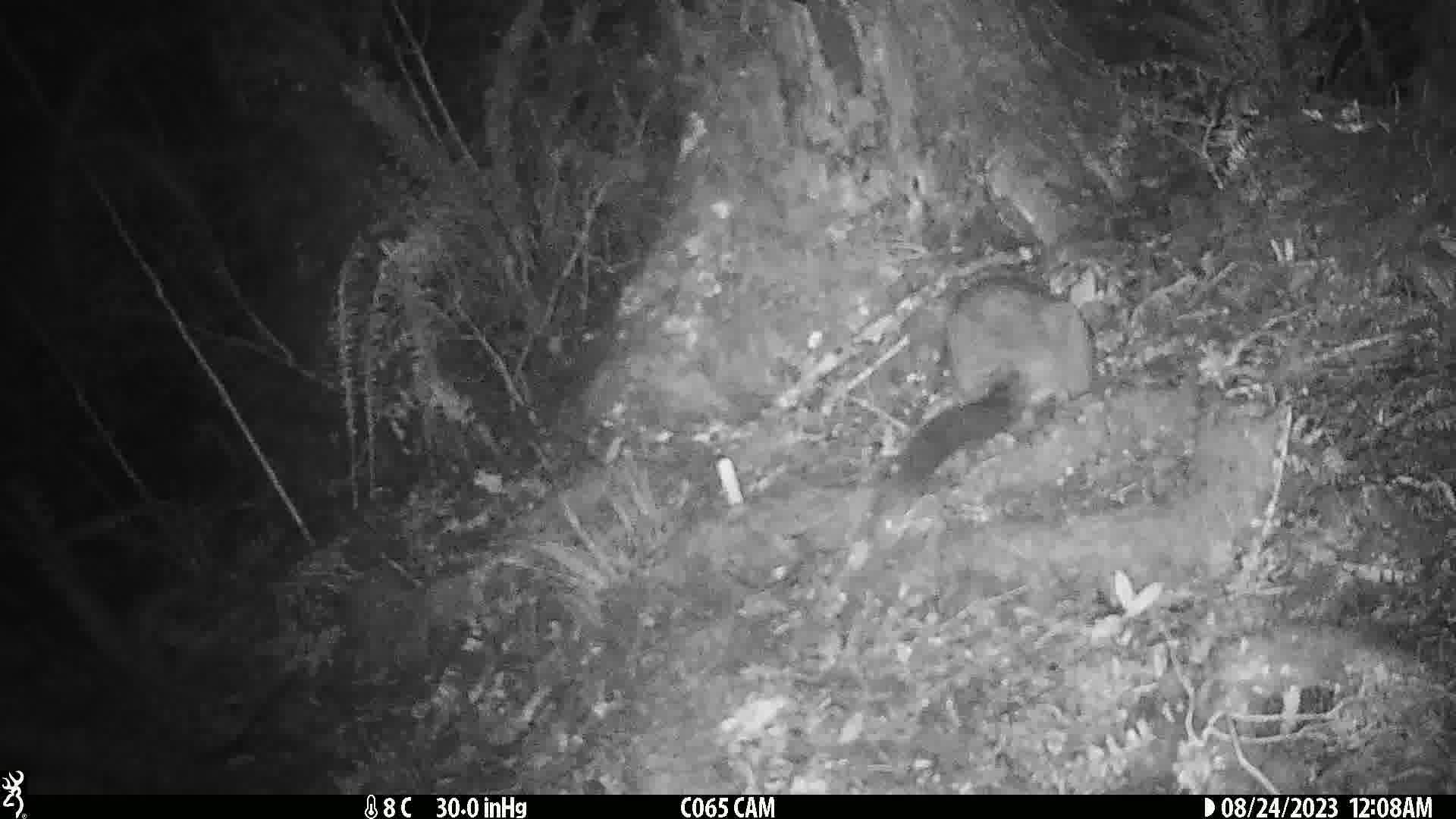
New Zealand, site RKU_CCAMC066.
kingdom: Animalia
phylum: Chordata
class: Mammalia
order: Diprotodontia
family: Phalangeridae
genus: Trichosurus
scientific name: Trichosurus vulpecula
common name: common brushtail possum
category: possum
Possum (common brushtail possum) (Trichosurus vulpecula).